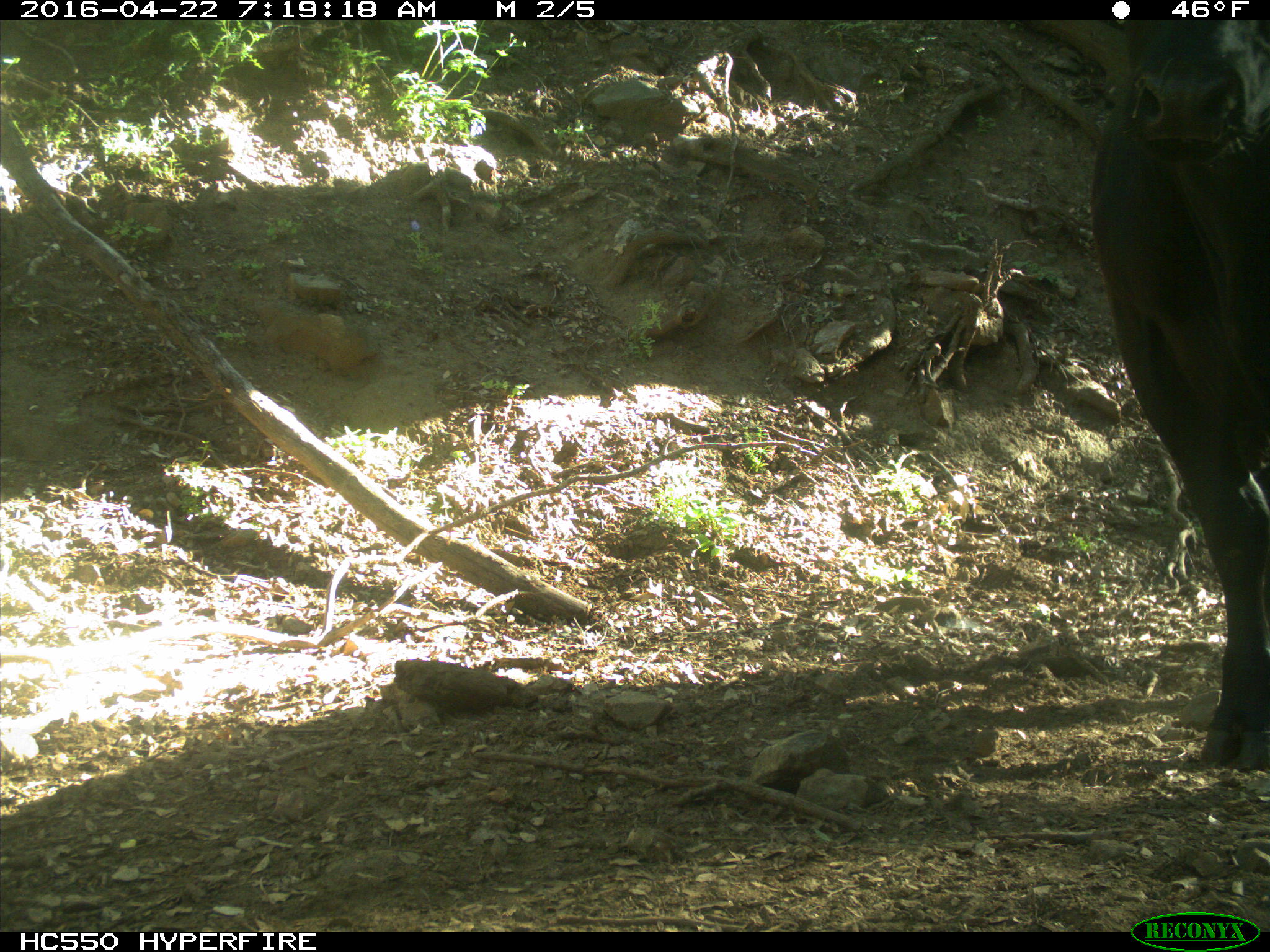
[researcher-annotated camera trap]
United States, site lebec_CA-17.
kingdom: Animalia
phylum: Chordata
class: Mammalia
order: Artiodactyla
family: Bovidae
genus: Bos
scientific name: Bos taurus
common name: domestic cow